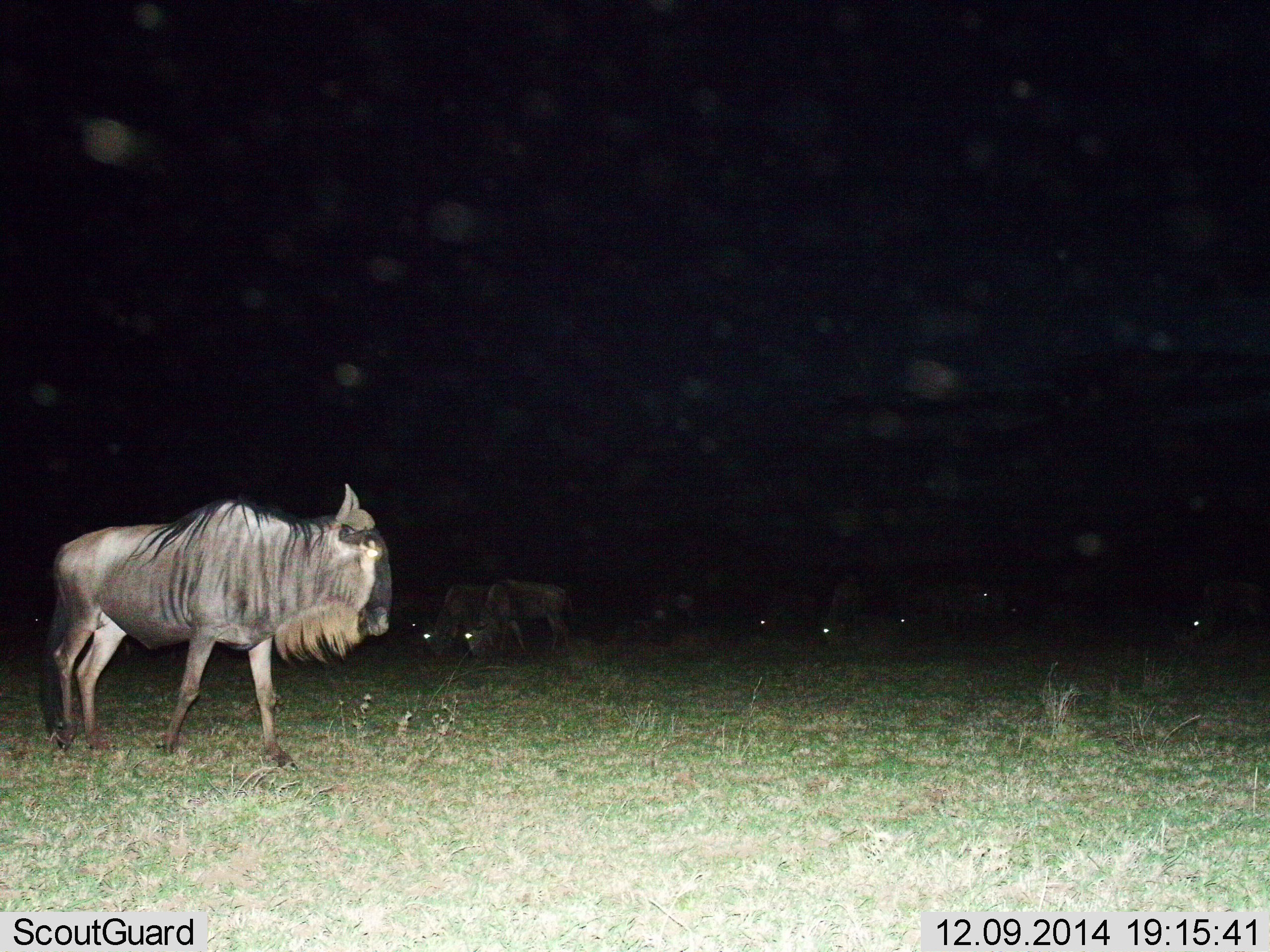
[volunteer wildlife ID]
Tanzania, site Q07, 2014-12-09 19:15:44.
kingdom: Animalia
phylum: Chordata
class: Mammalia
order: Artiodactyla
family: Bovidae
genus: Connochaetes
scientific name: Connochaetes taurinus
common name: blue wildebeest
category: wildebeest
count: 8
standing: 30%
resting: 10%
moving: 50%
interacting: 0%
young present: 0%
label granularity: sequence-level